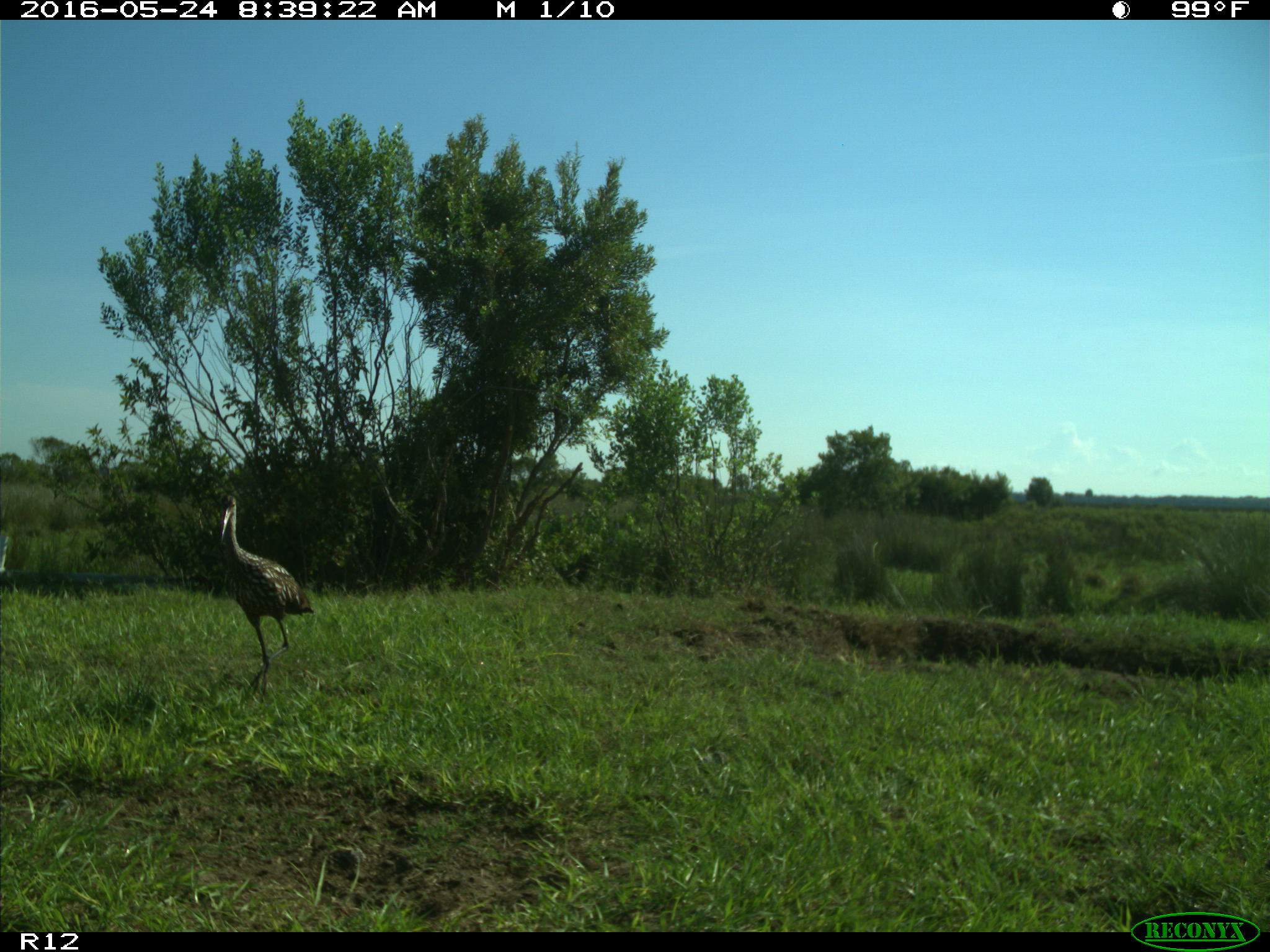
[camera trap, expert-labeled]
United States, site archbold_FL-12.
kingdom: Animalia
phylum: Chordata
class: Mammalia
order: Artiodactyla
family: Bovidae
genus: Bos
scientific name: Bos taurus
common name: domestic cow